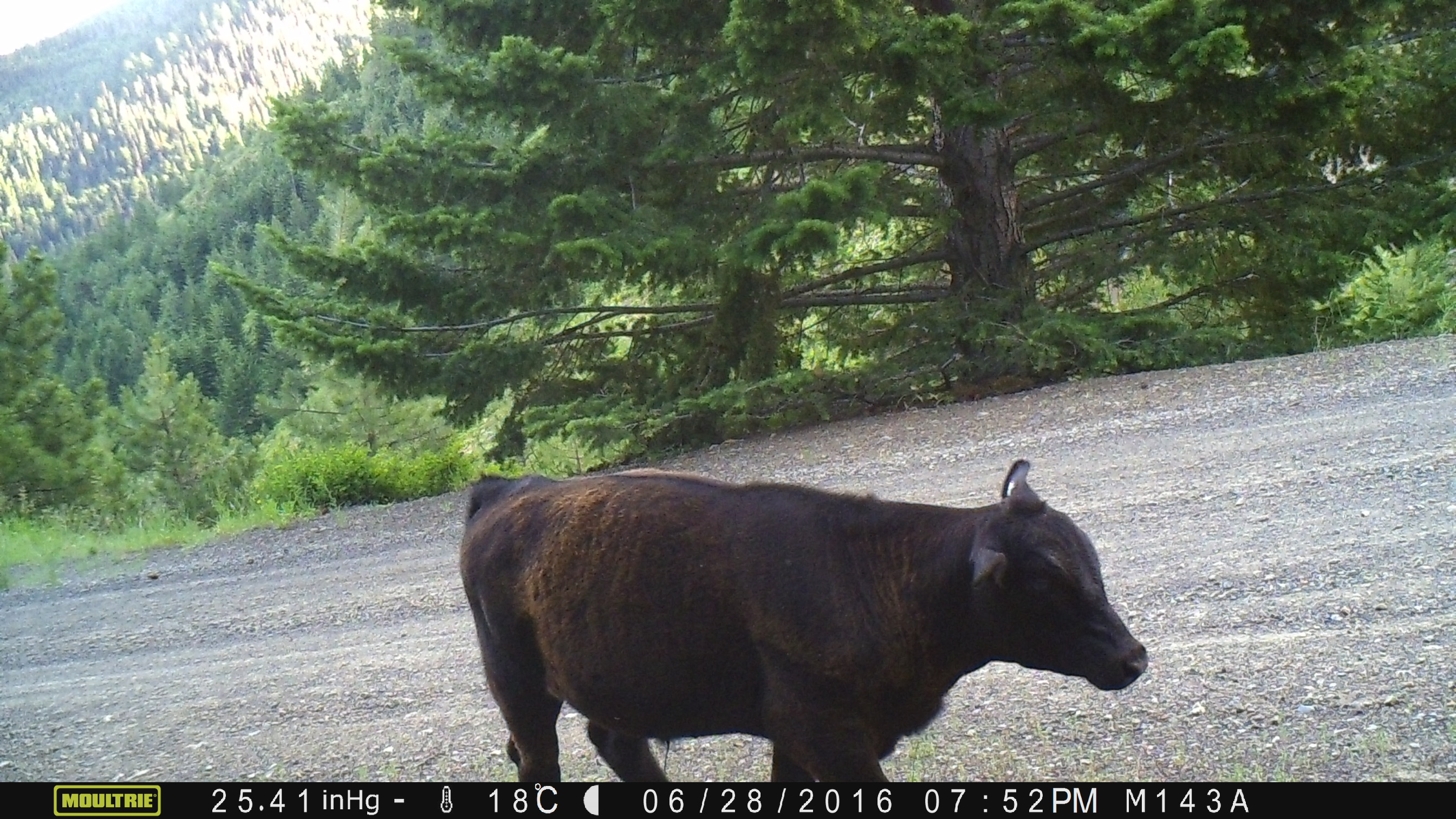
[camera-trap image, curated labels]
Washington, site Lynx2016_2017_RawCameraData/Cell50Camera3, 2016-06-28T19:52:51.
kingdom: Animalia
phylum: Chordata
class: Mammalia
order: Artiodactyla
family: Bovidae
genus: Bos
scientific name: Bos taurus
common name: domestic cattle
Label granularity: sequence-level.